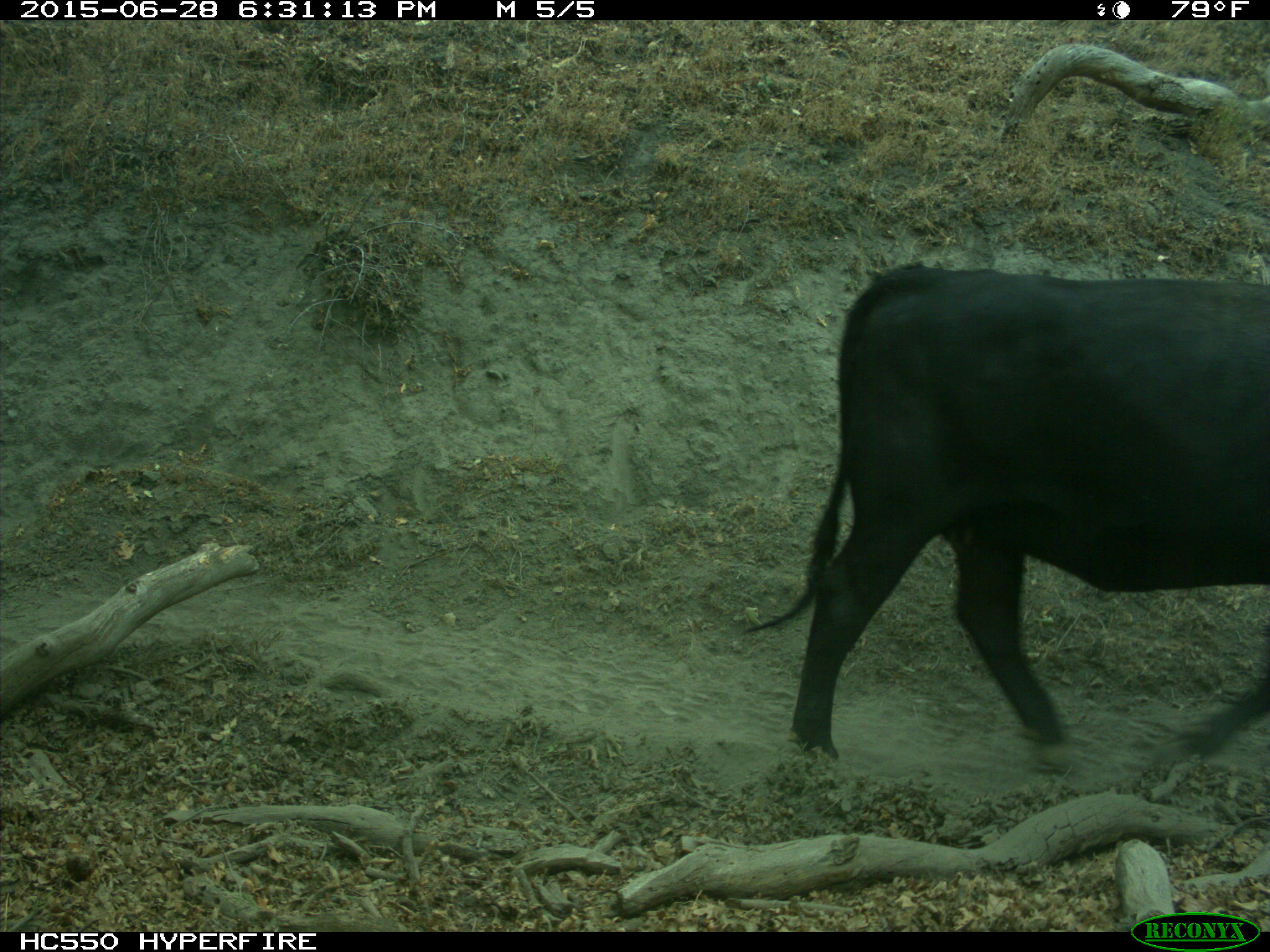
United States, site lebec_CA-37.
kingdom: Animalia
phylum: Chordata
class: Mammalia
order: Artiodactyla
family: Bovidae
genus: Bos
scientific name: Bos taurus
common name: domestic cow